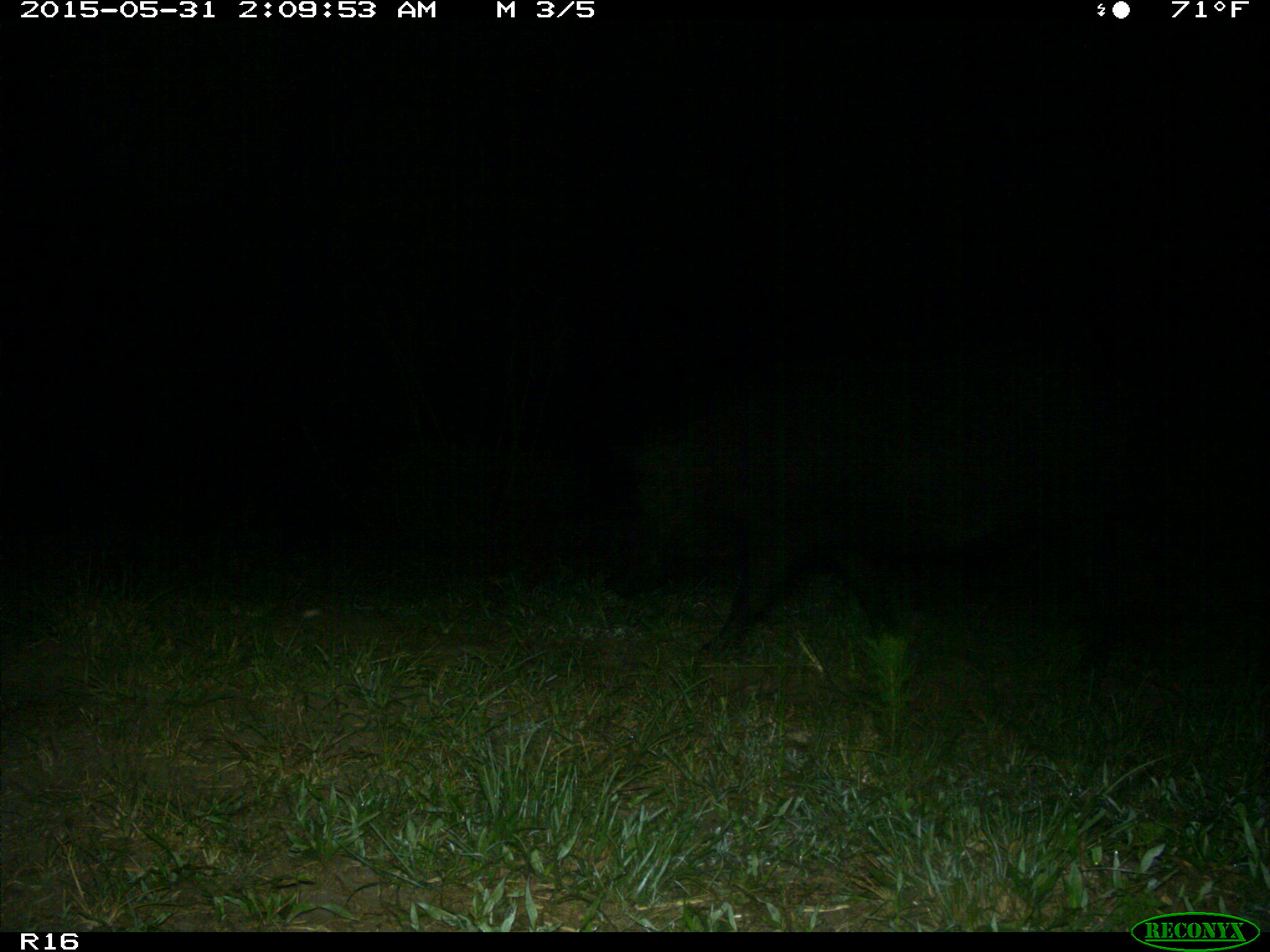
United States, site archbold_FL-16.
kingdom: Animalia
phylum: Chordata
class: Mammalia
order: Artiodactyla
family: Suidae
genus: Sus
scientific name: Sus scrofa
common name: wild boar